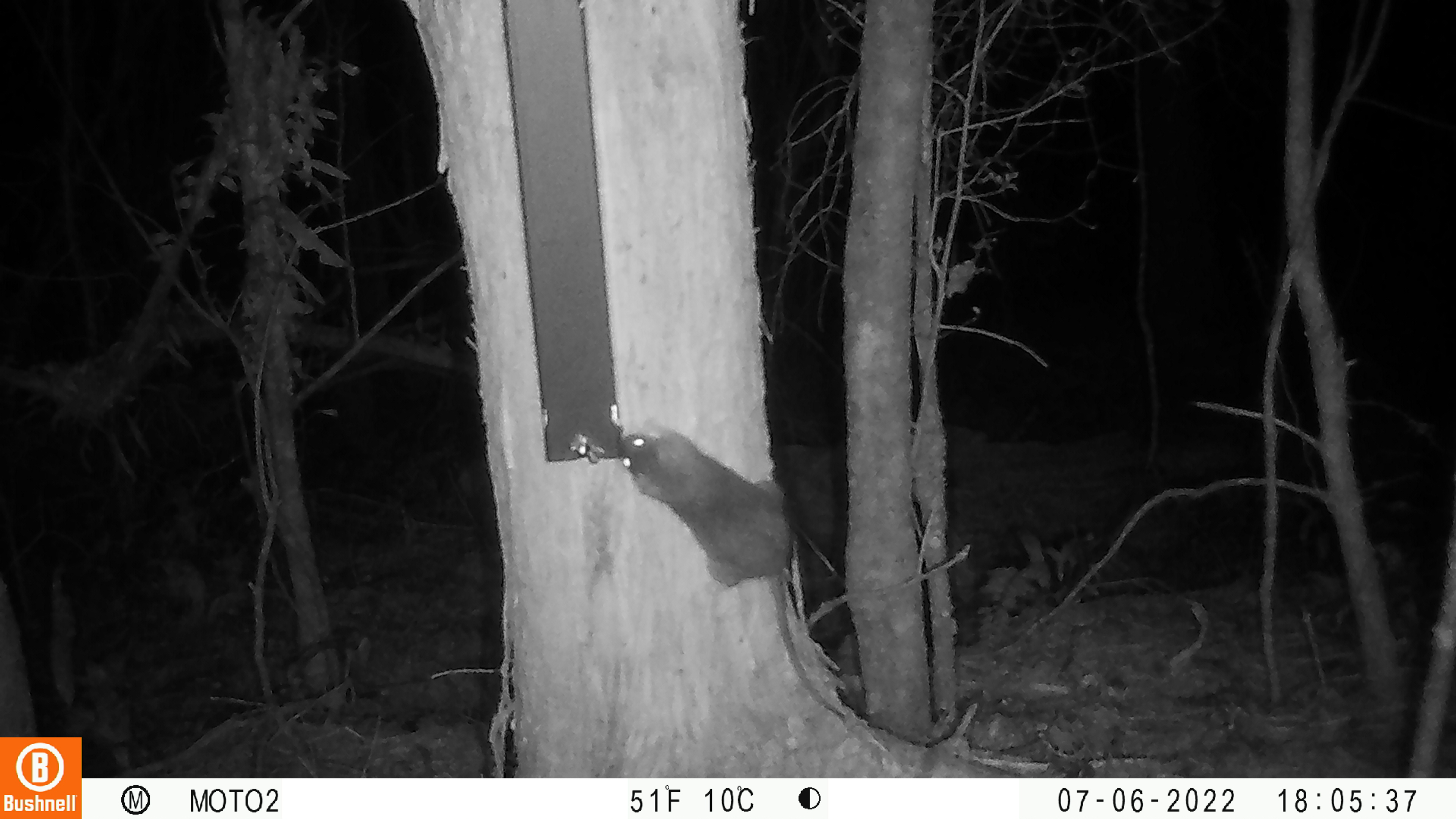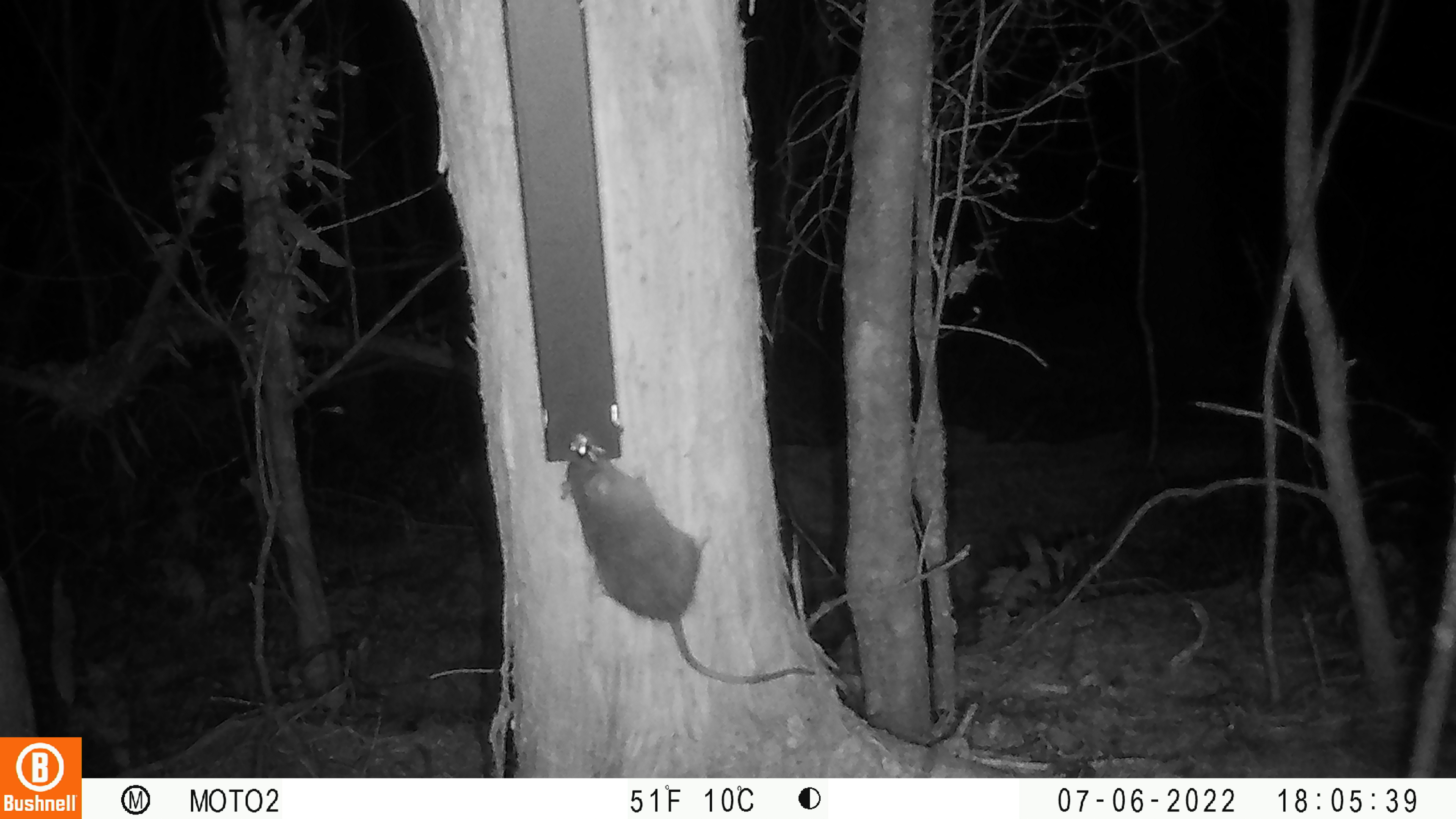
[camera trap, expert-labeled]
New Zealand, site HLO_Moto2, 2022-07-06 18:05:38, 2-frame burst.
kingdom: Animalia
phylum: Chordata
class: Mammalia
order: Rodentia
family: Muridae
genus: Rattus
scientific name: Rattus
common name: rat